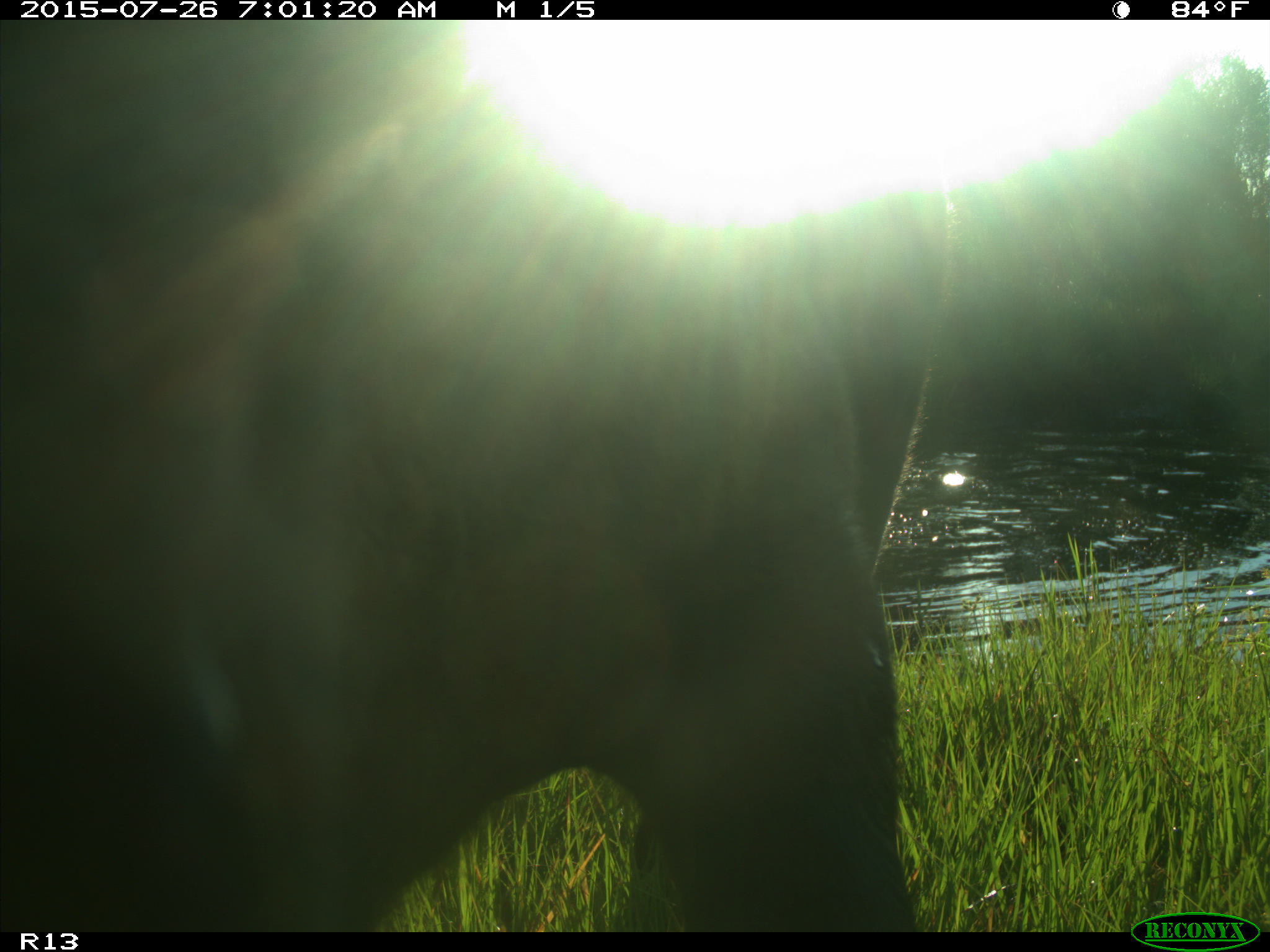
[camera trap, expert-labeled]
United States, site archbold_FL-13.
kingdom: Animalia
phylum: Chordata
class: Mammalia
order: Artiodactyla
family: Bovidae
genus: Bos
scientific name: Bos taurus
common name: domestic cow